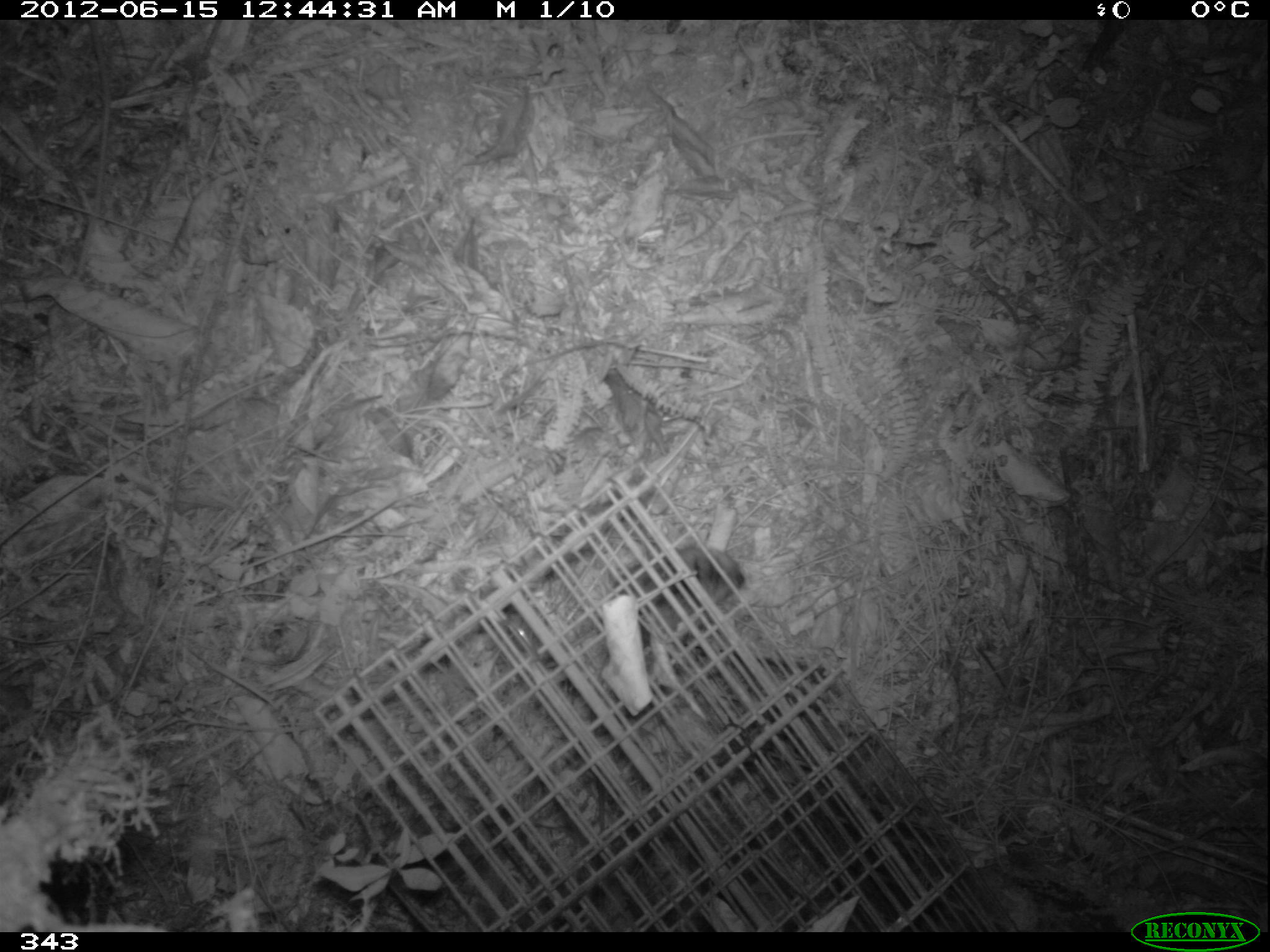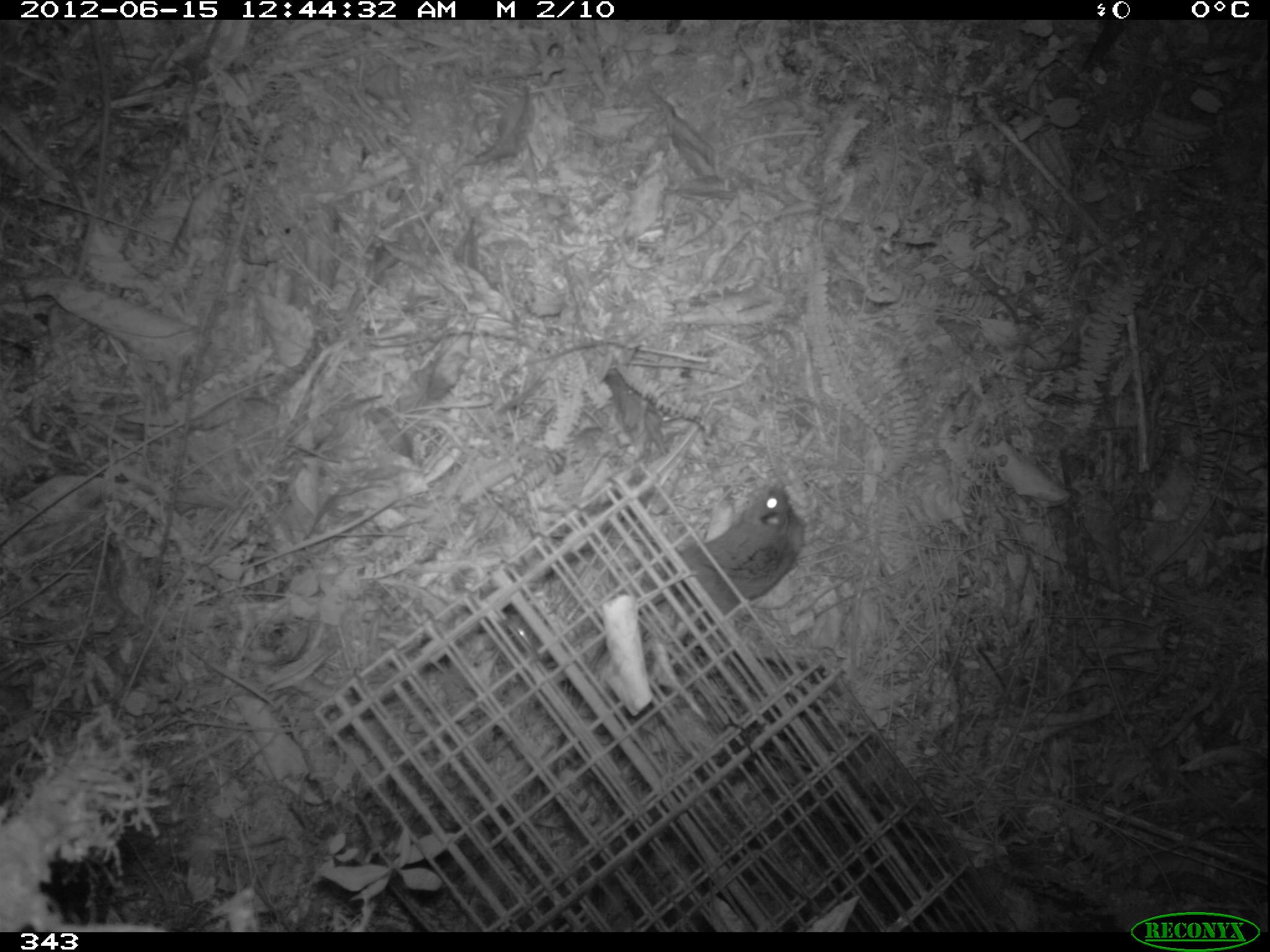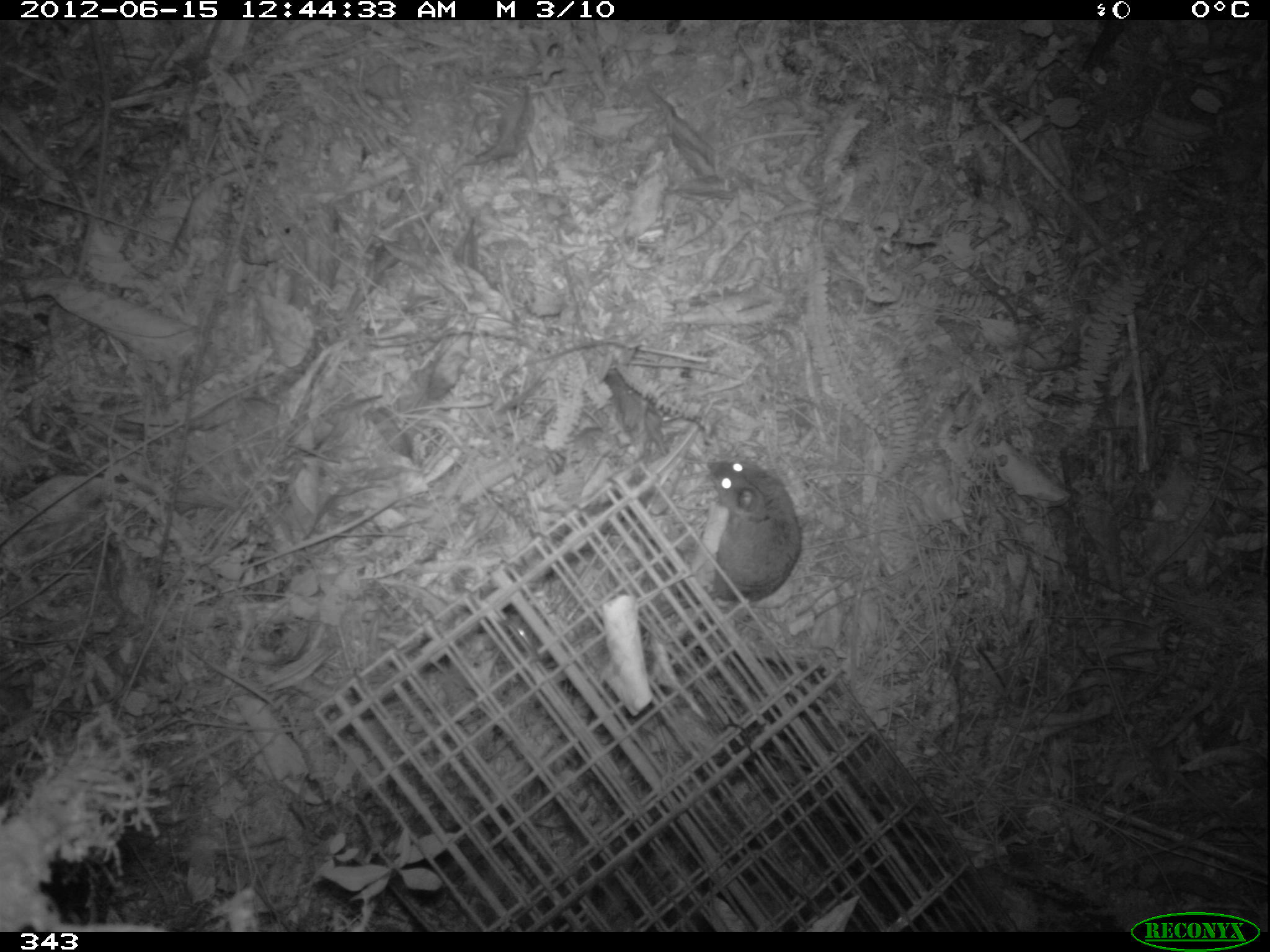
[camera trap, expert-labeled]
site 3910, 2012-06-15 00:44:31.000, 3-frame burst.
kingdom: Animalia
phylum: Chordata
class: Mammalia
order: Rodentia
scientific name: Rodentia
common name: rodents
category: unknown rodent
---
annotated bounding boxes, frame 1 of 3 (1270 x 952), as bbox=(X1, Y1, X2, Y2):
unknown rodent: bbox=(610, 546, 744, 649)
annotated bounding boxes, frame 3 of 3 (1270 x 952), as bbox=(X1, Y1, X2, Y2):
unknown rodent: bbox=(640, 457, 802, 636)